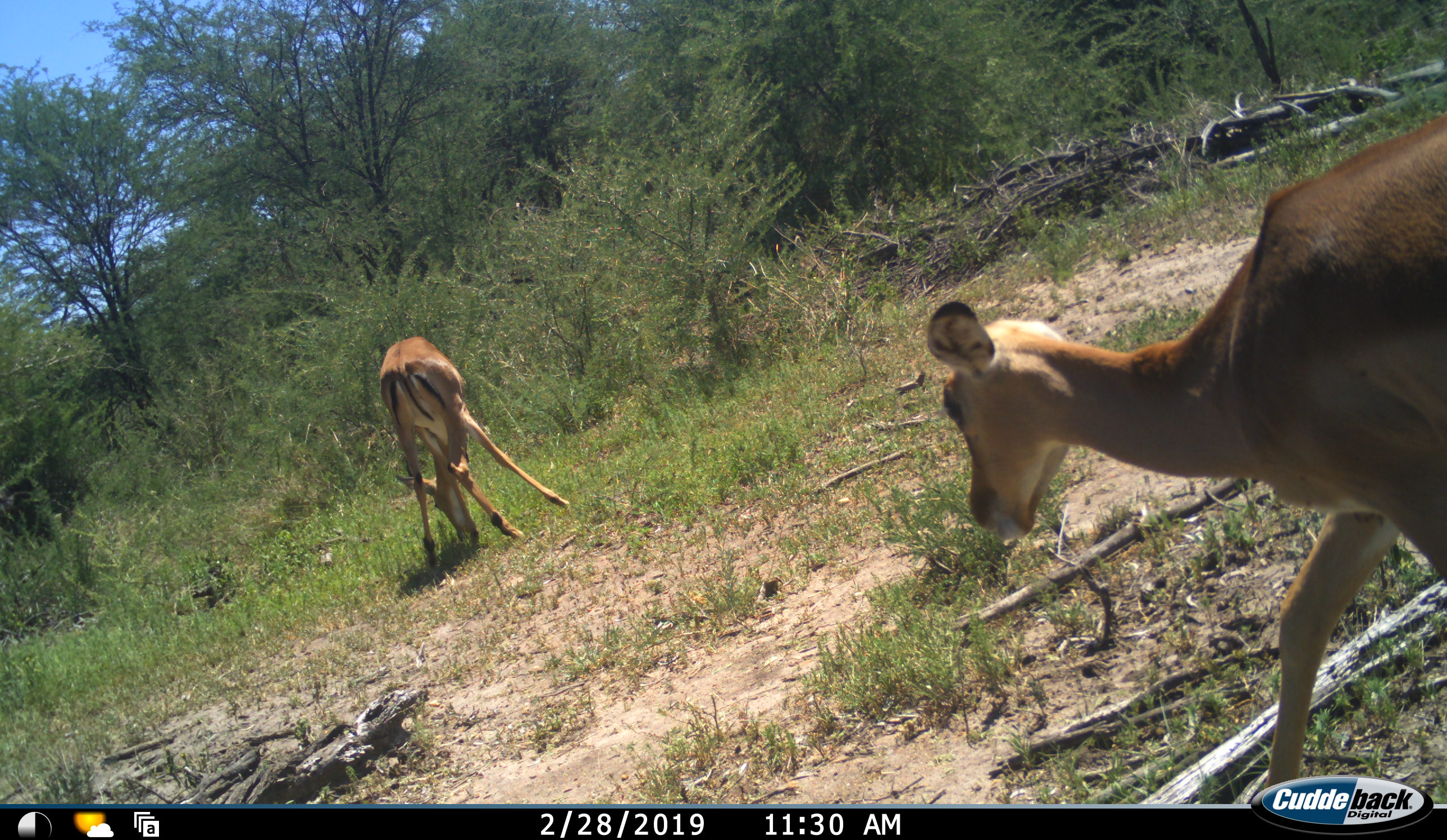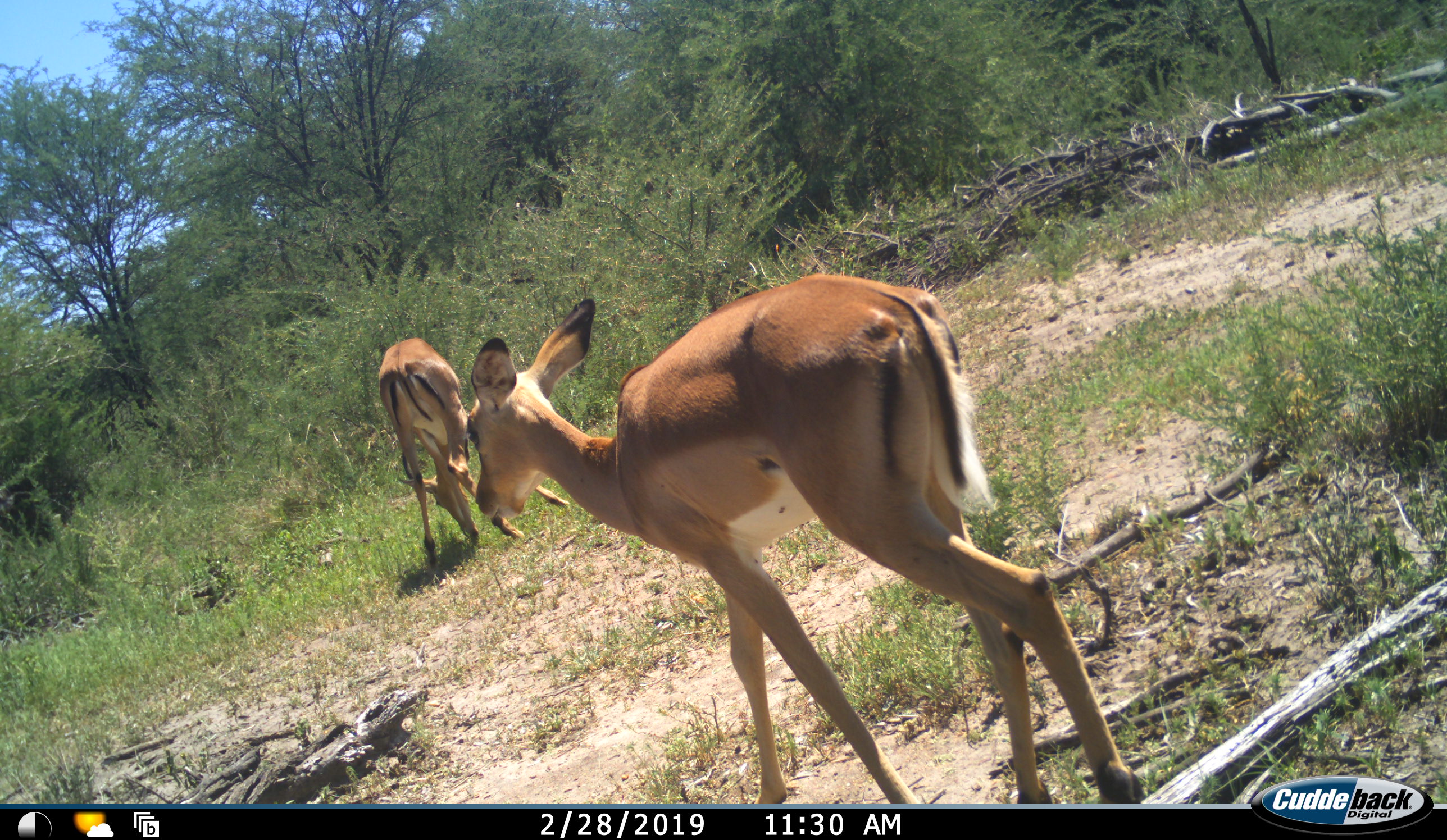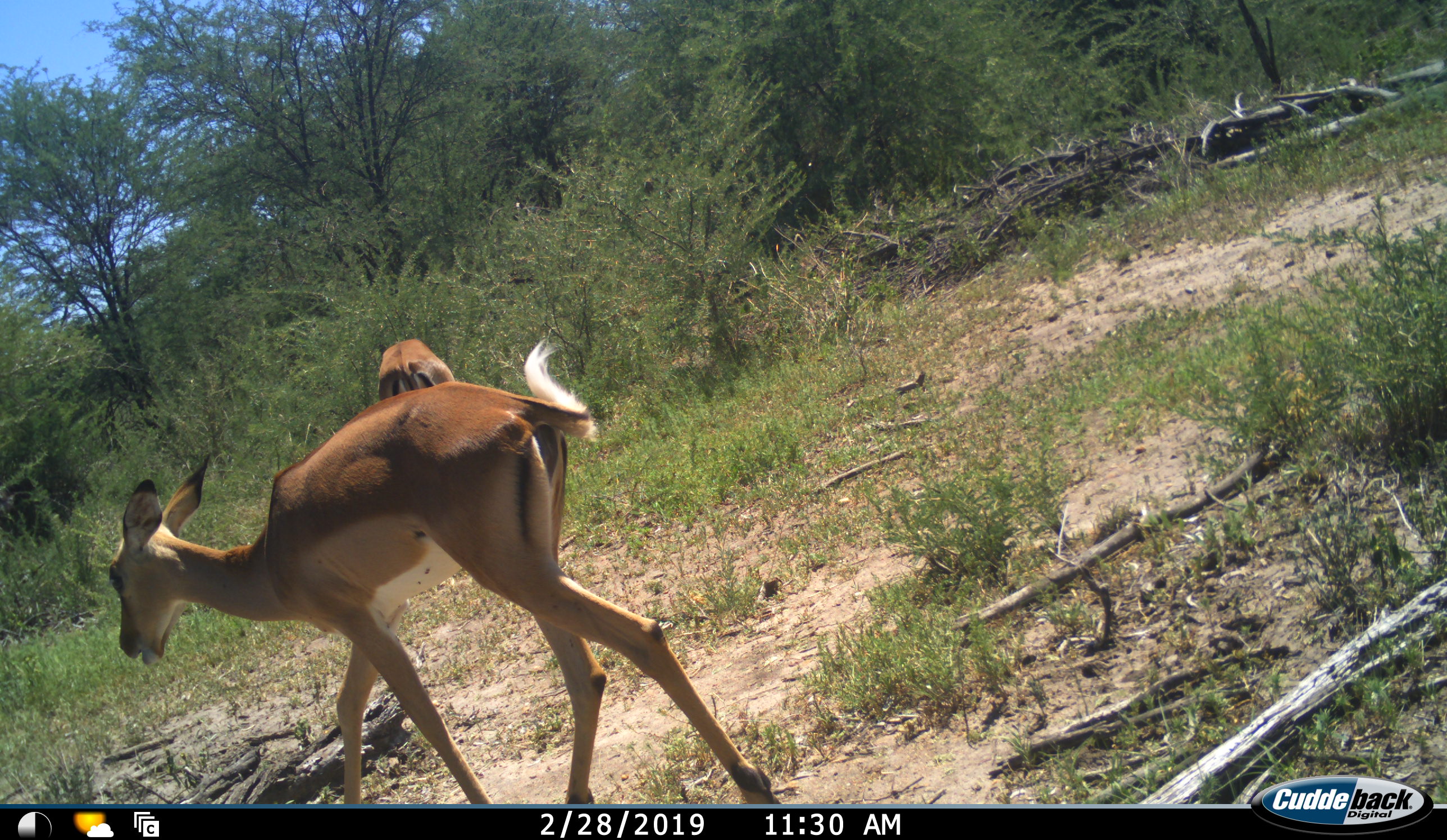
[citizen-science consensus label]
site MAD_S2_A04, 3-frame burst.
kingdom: Animalia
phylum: Chordata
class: Mammalia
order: Artiodactyla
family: Bovidae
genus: Aepyceros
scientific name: Aepyceros melampus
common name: impala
Impala (Aepyceros melampus), count 2. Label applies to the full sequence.